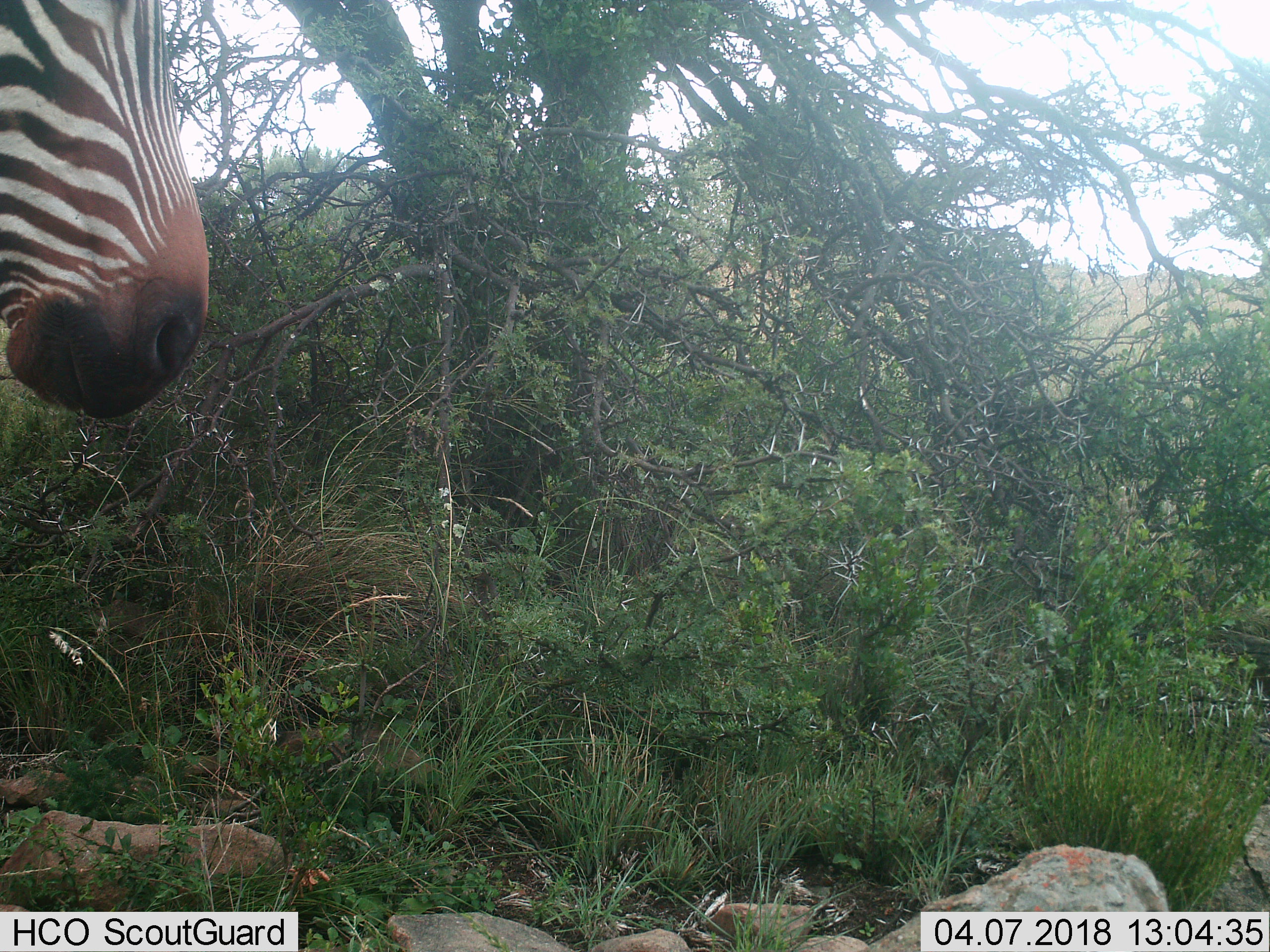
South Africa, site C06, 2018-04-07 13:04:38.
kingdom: Animalia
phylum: Chordata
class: Mammalia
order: Perissodactyla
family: Equidae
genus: Equus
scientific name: Equus zebra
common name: mountain zebra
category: zebramountain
Zebramountain (mountain zebra) (Equus zebra), count 1. Behavior (volunteer vote fractions): standing 100%, resting 0%, moving 0%, interacting 0%. Young present (vote fraction): 0%. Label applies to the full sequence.